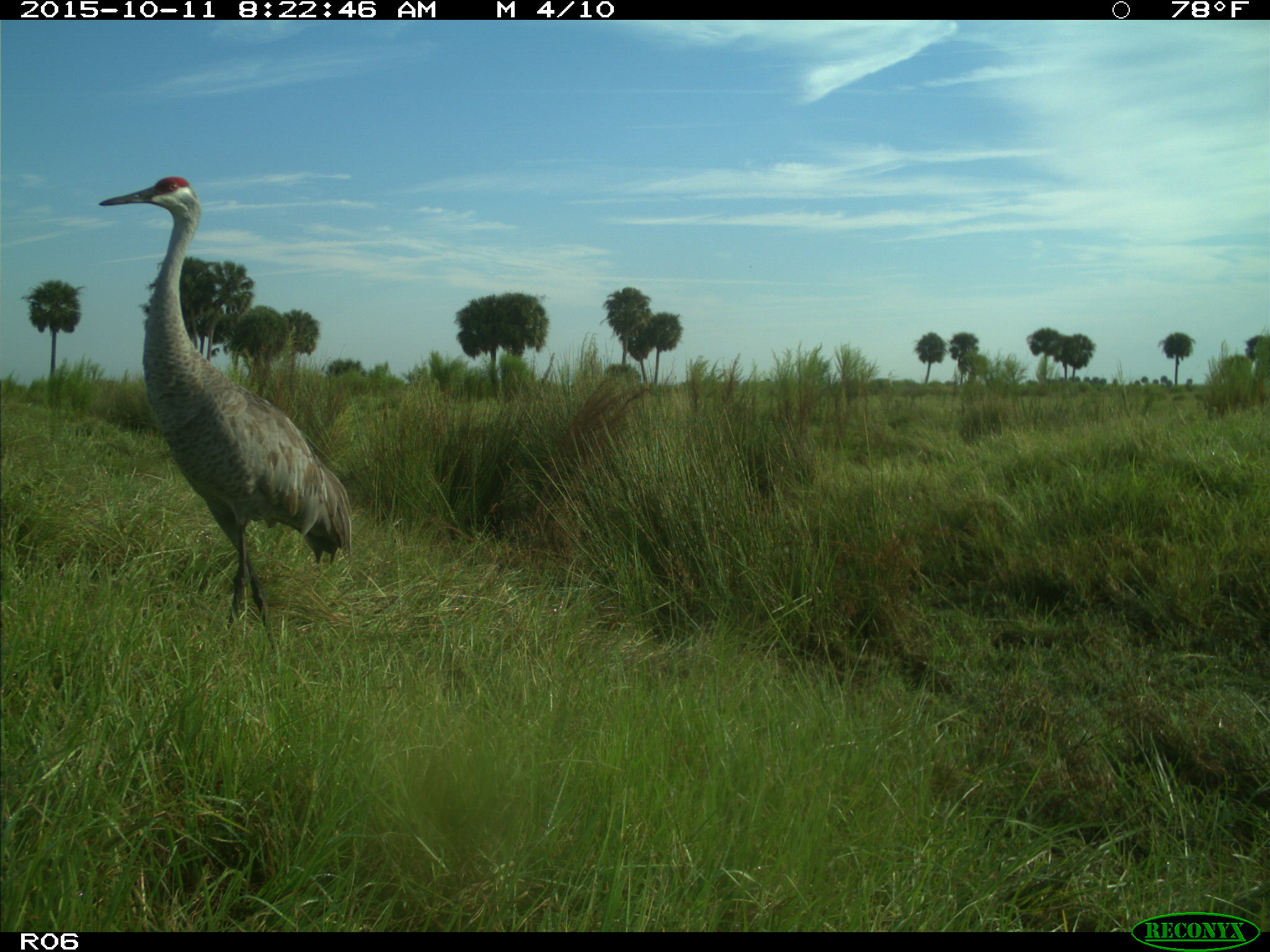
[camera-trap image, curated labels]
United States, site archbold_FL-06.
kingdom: Animalia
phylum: Chordata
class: Aves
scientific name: Aves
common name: birds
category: unidentified bird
Unidentified bird (birds) (Aves).